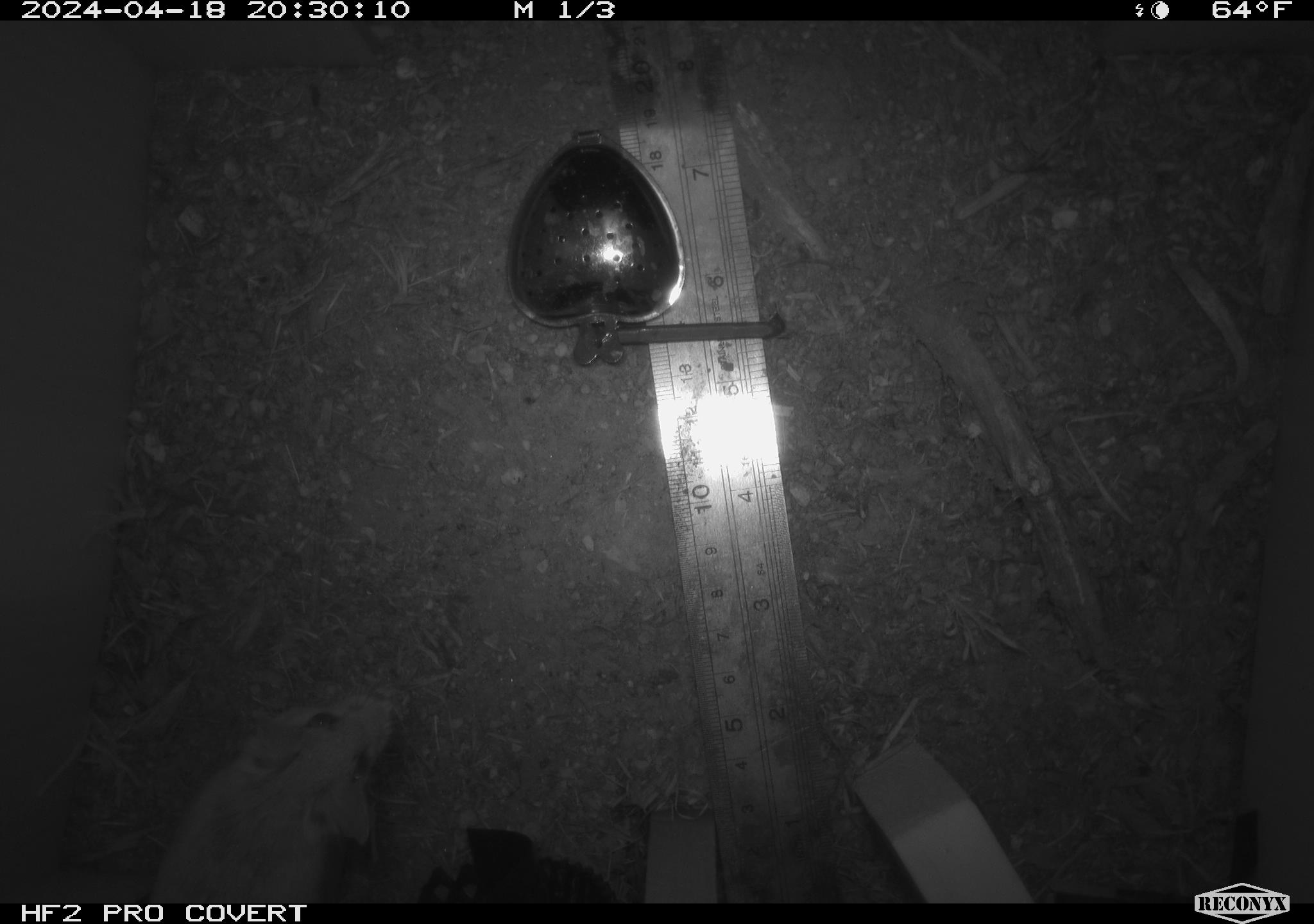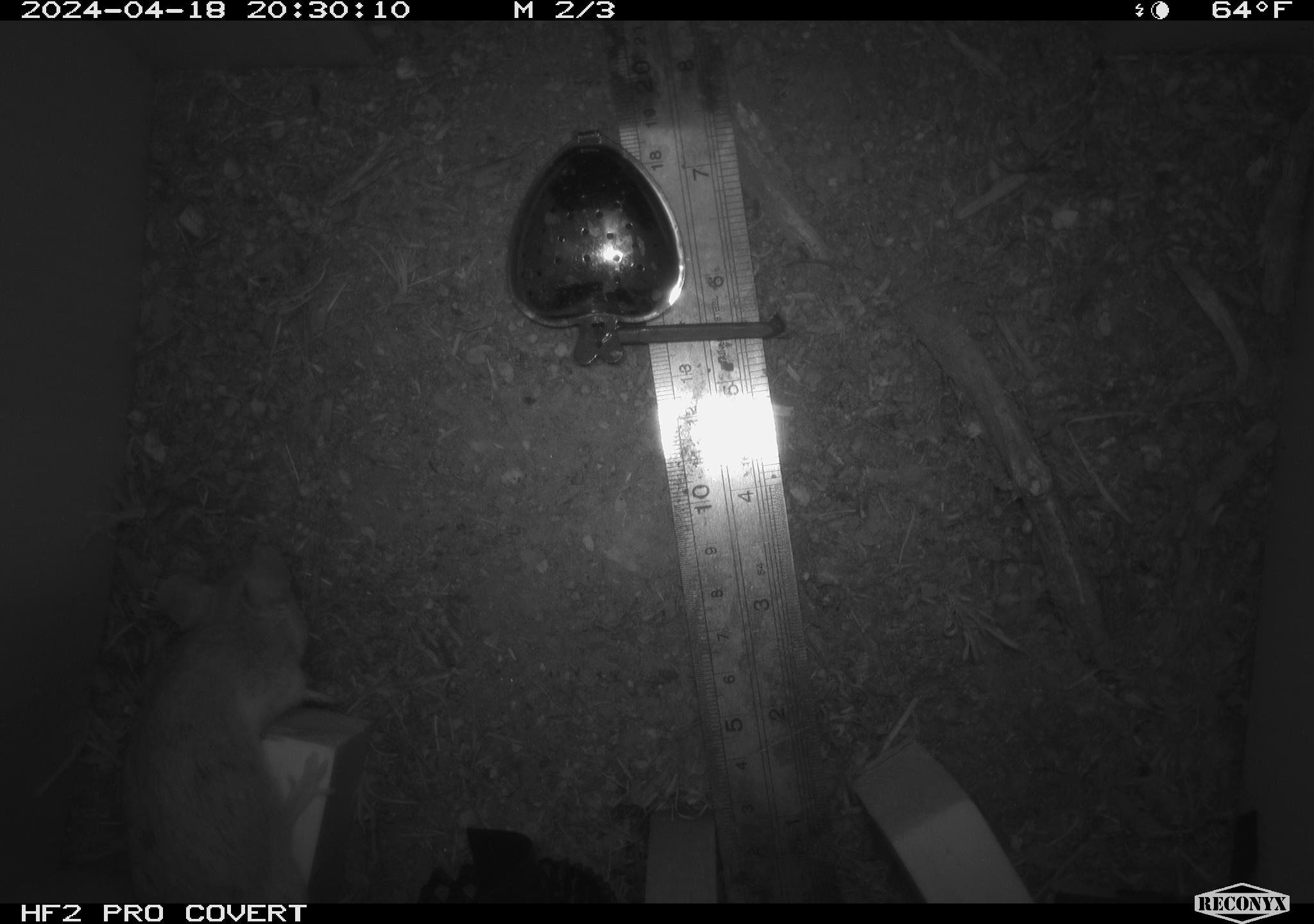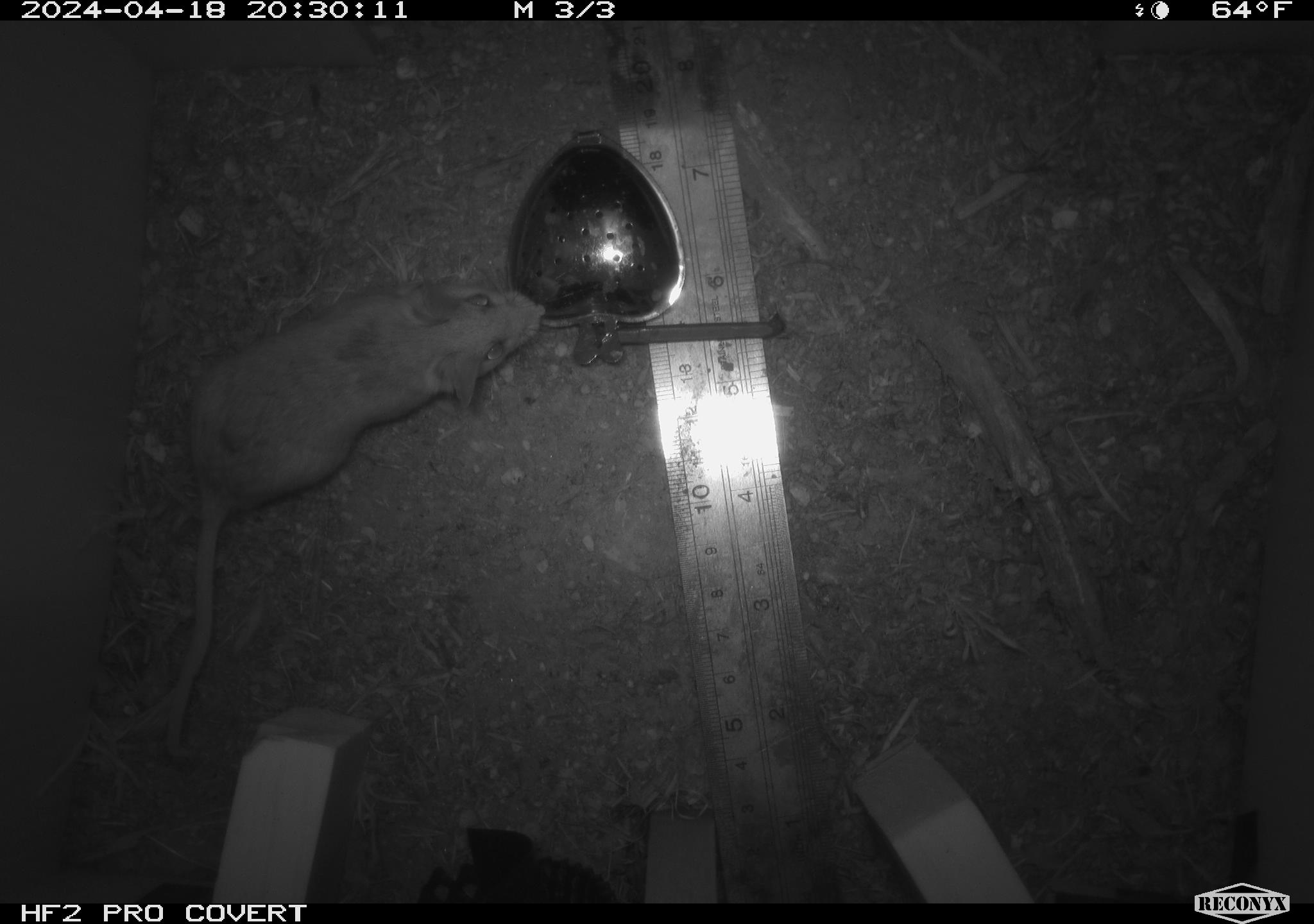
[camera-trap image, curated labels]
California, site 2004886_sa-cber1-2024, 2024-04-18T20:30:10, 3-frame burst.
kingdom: Animalia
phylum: Chordata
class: Mammalia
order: Rodentia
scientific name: Rodentia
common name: mouse species